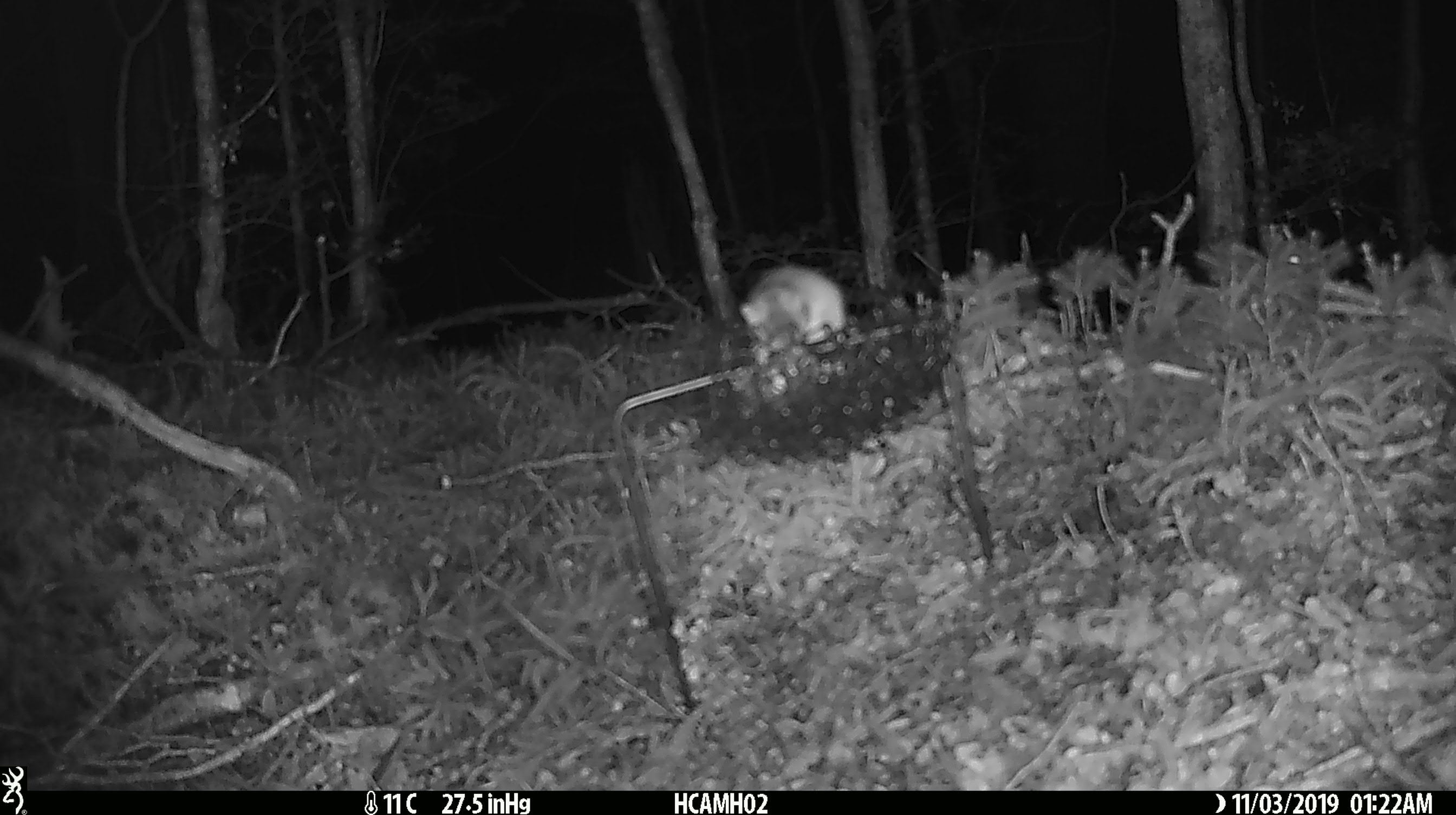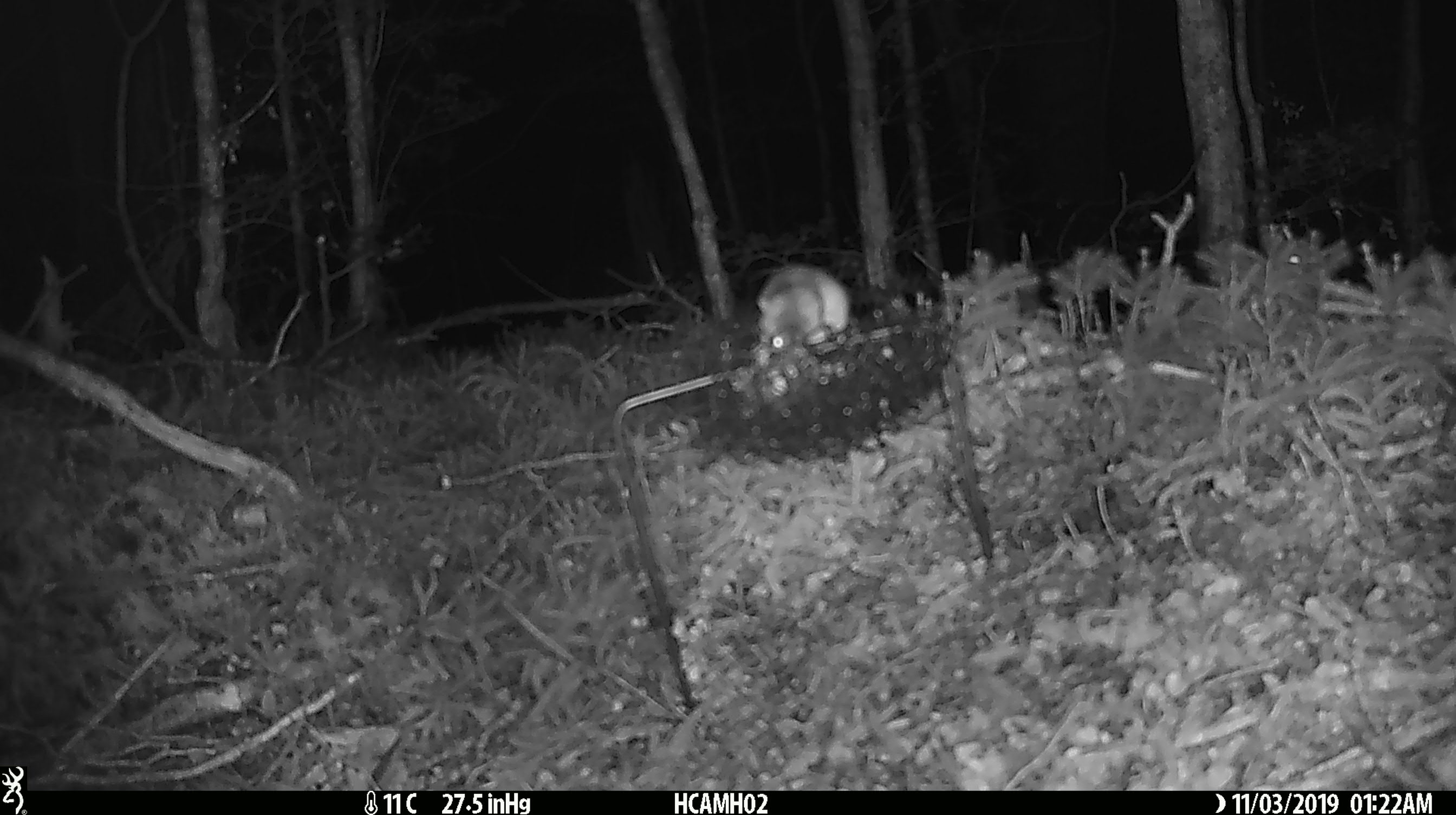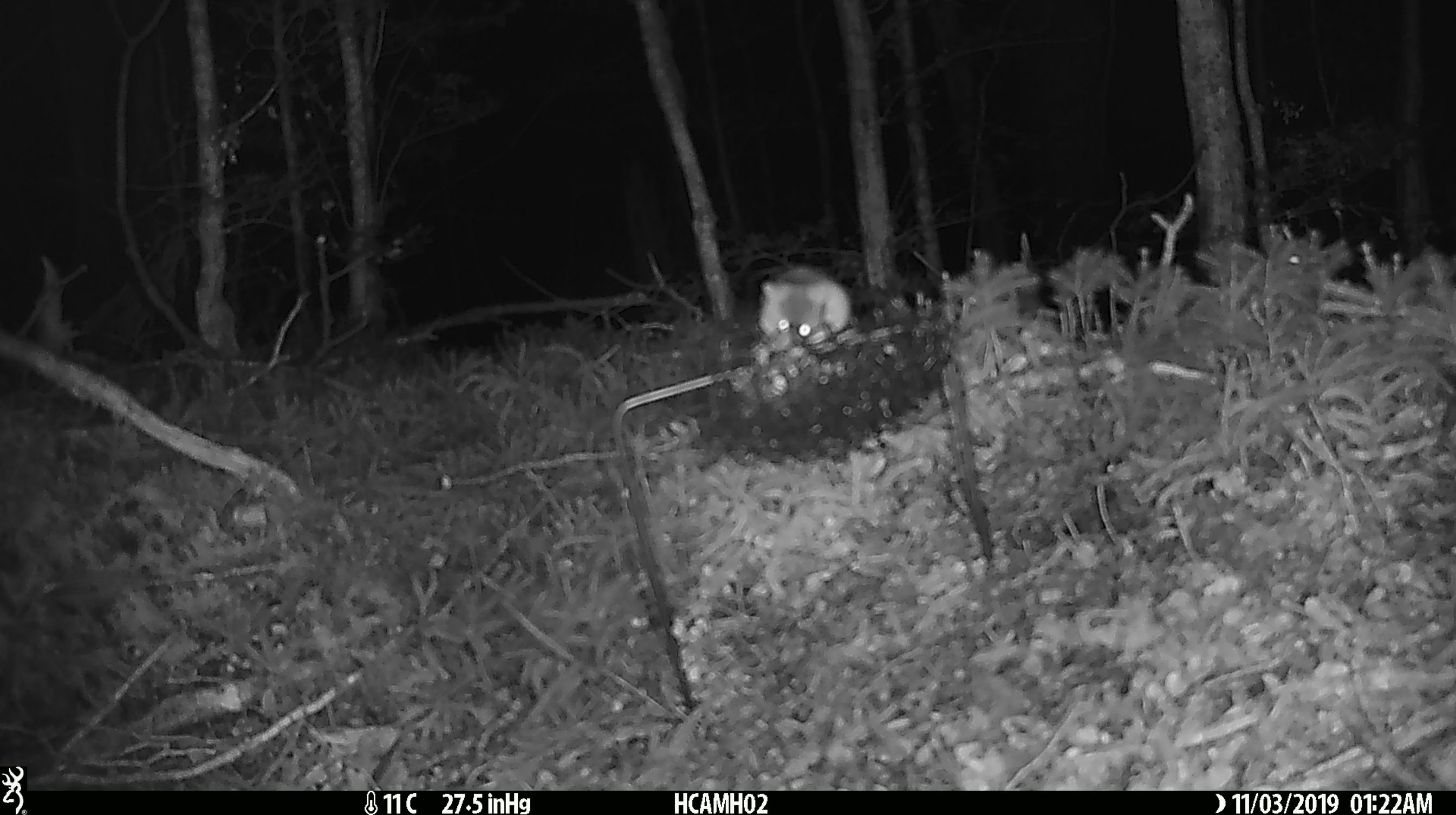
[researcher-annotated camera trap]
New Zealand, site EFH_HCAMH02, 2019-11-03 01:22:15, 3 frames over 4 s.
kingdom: Animalia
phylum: Chordata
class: Mammalia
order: Rodentia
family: Muridae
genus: Mus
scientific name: Mus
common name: mouse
Mouse (Mus).